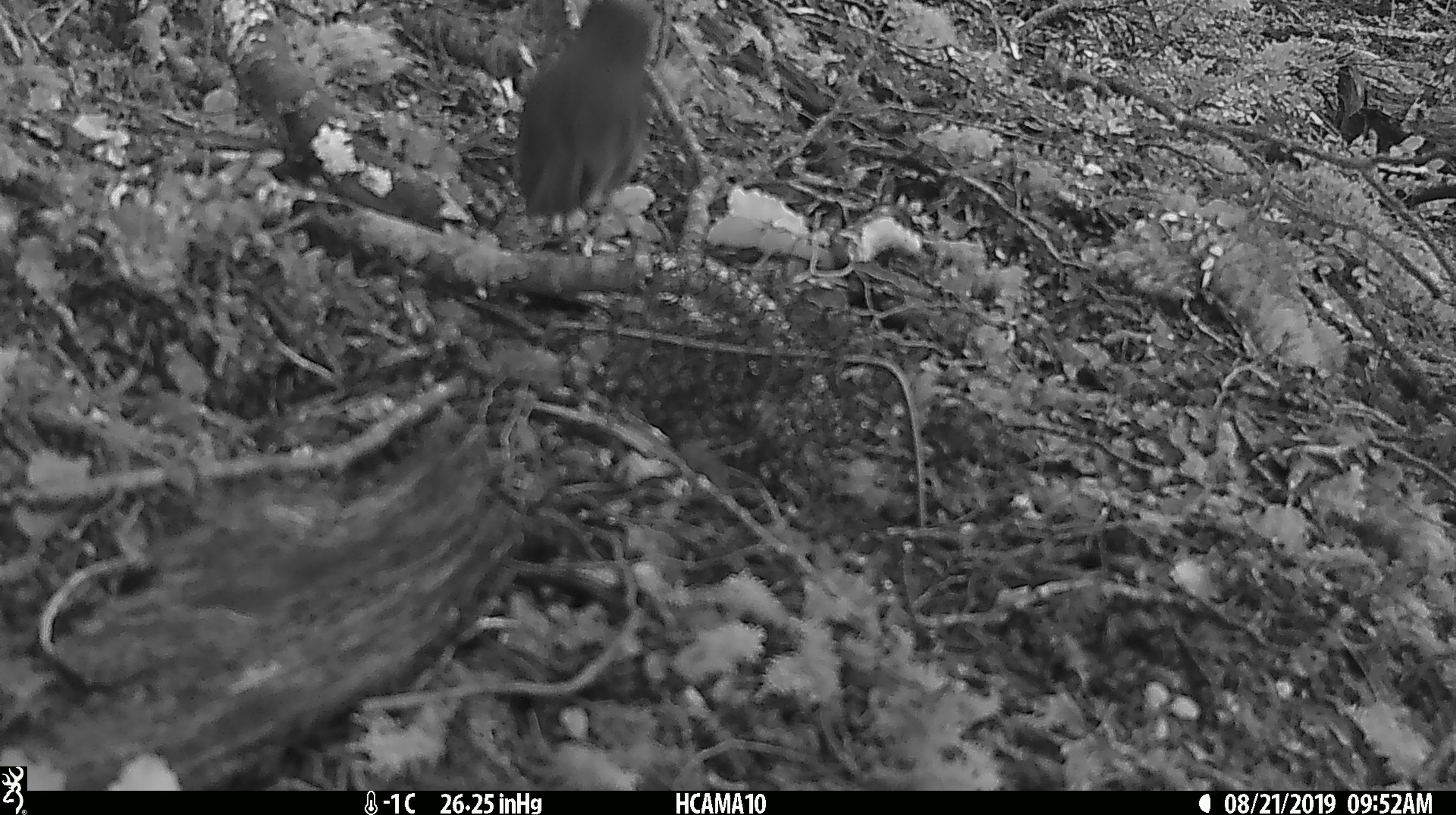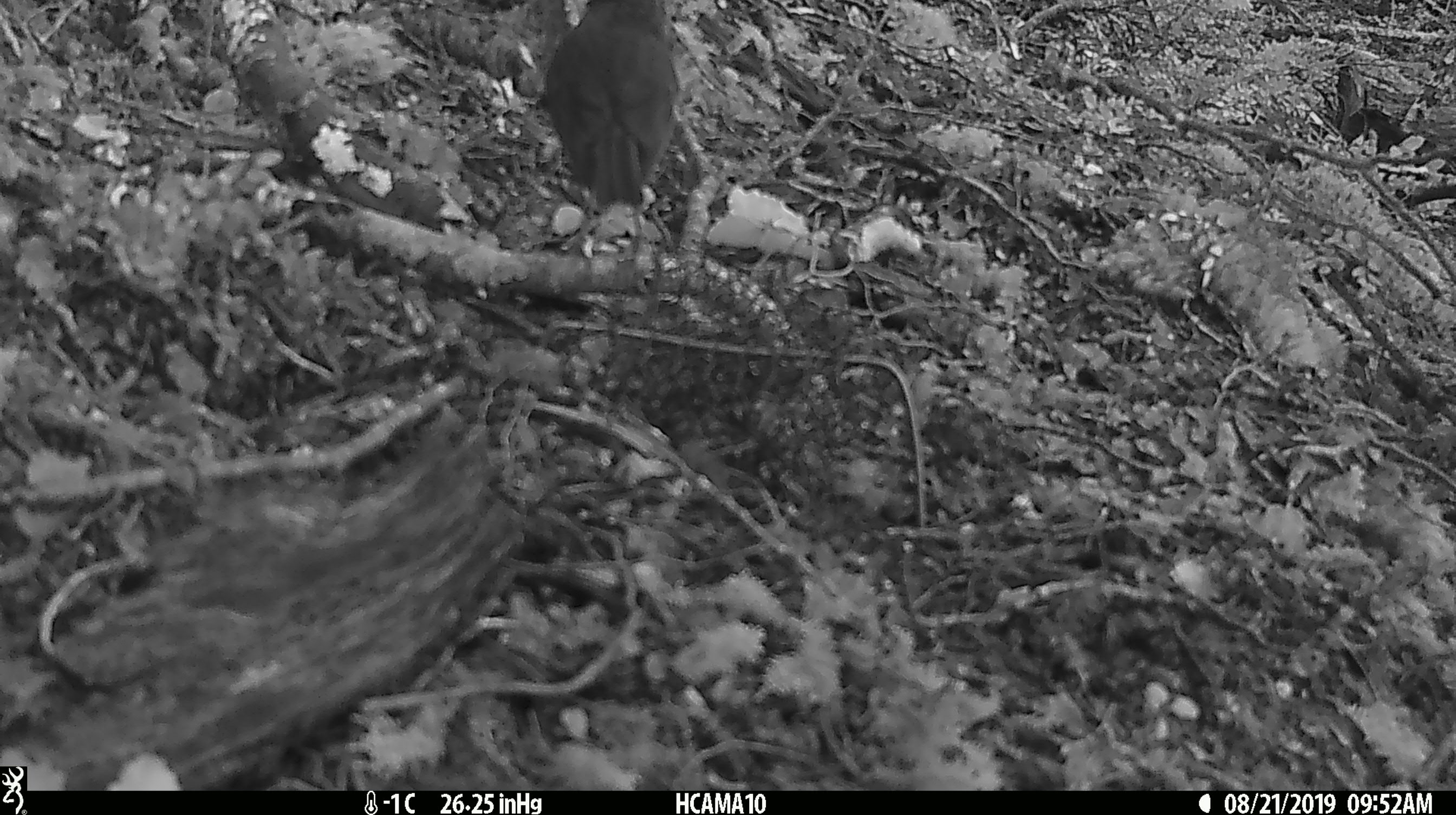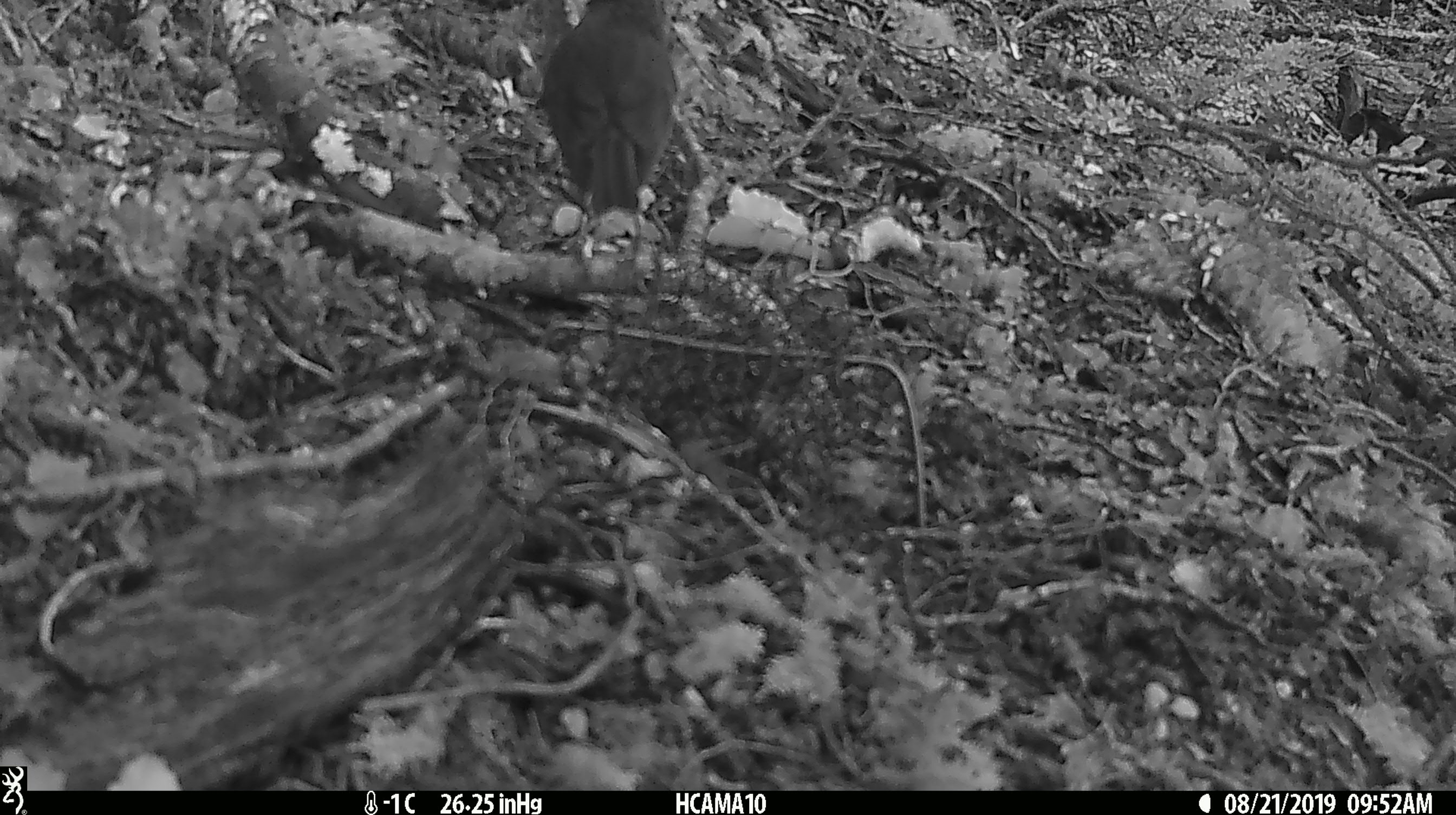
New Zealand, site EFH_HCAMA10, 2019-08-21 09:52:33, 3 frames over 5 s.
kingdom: Animalia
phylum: Chordata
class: Aves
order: Passeriformes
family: Petroicidae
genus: Petroica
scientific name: Petroica australis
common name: new zealand robin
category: robin